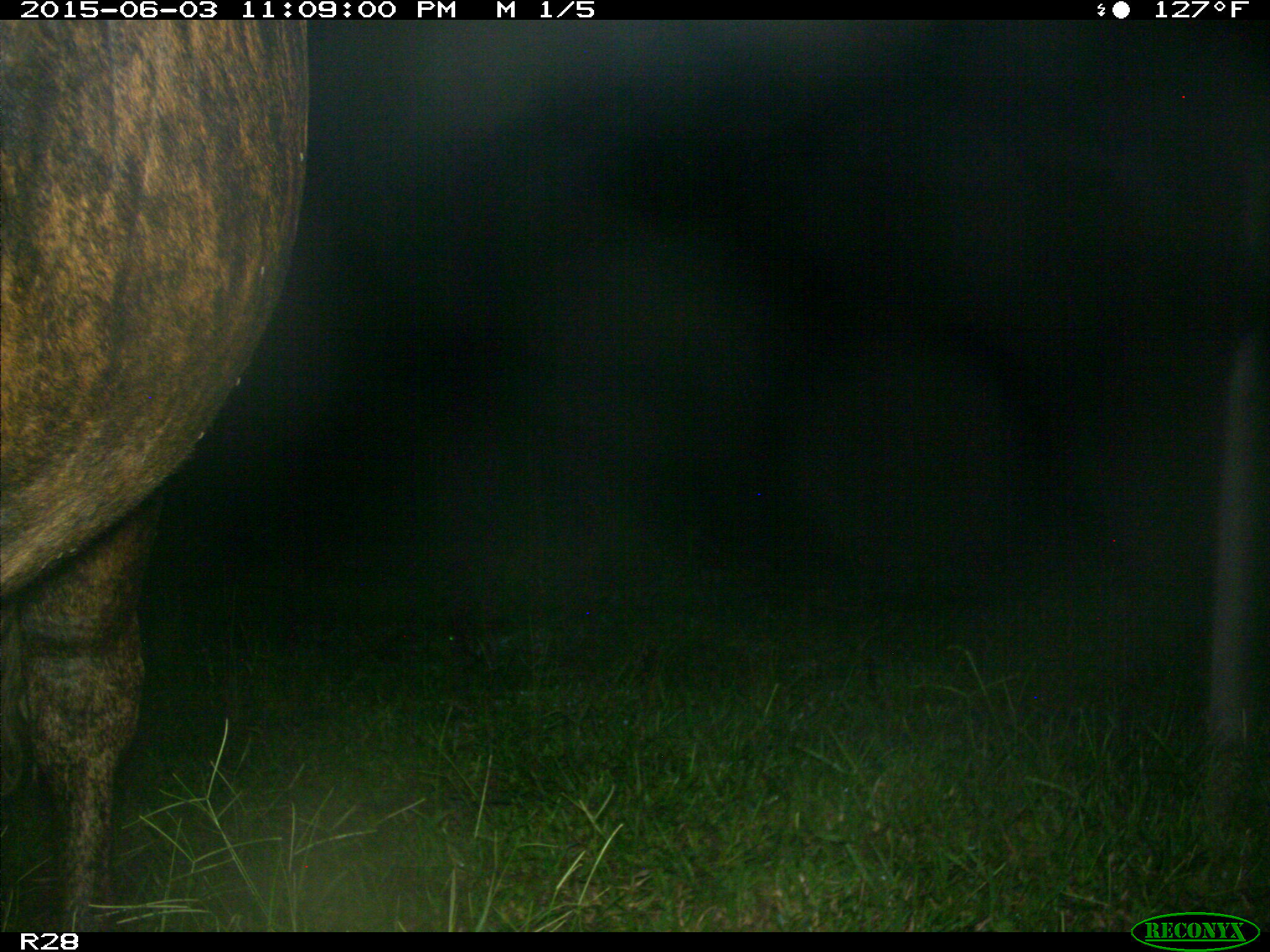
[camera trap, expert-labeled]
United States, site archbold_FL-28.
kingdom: Animalia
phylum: Chordata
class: Mammalia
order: Artiodactyla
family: Bovidae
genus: Bos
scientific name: Bos taurus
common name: domestic cow